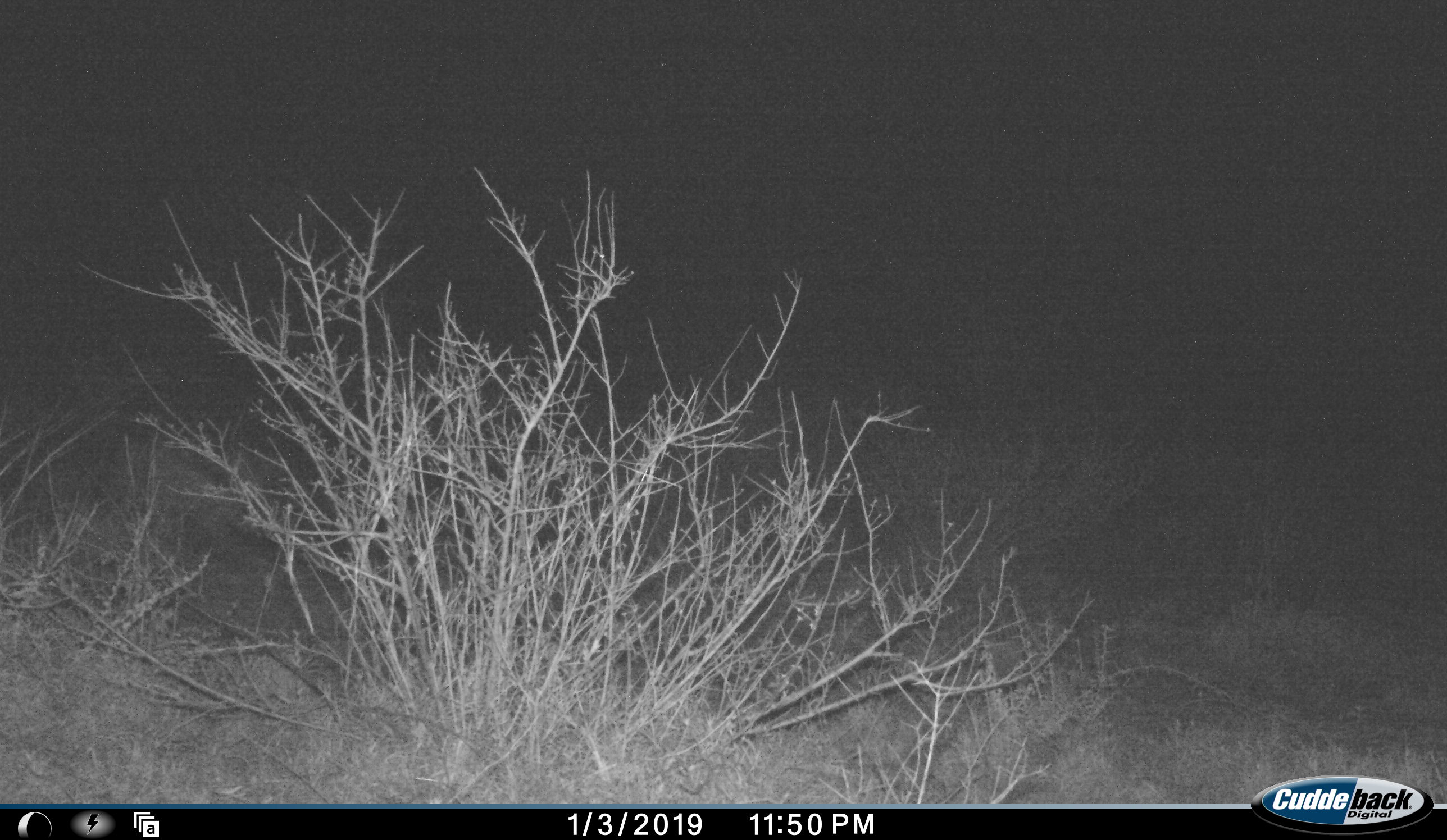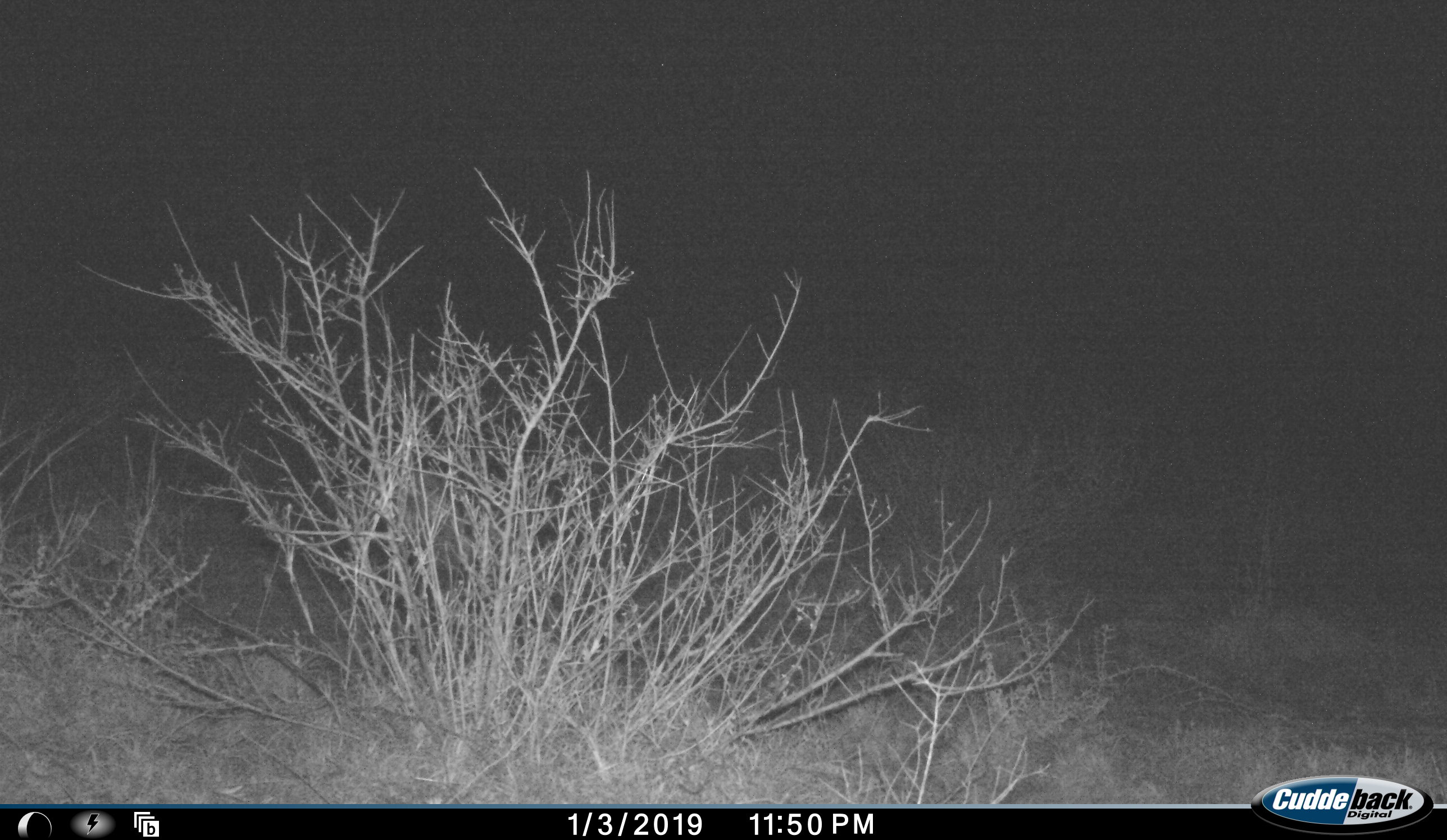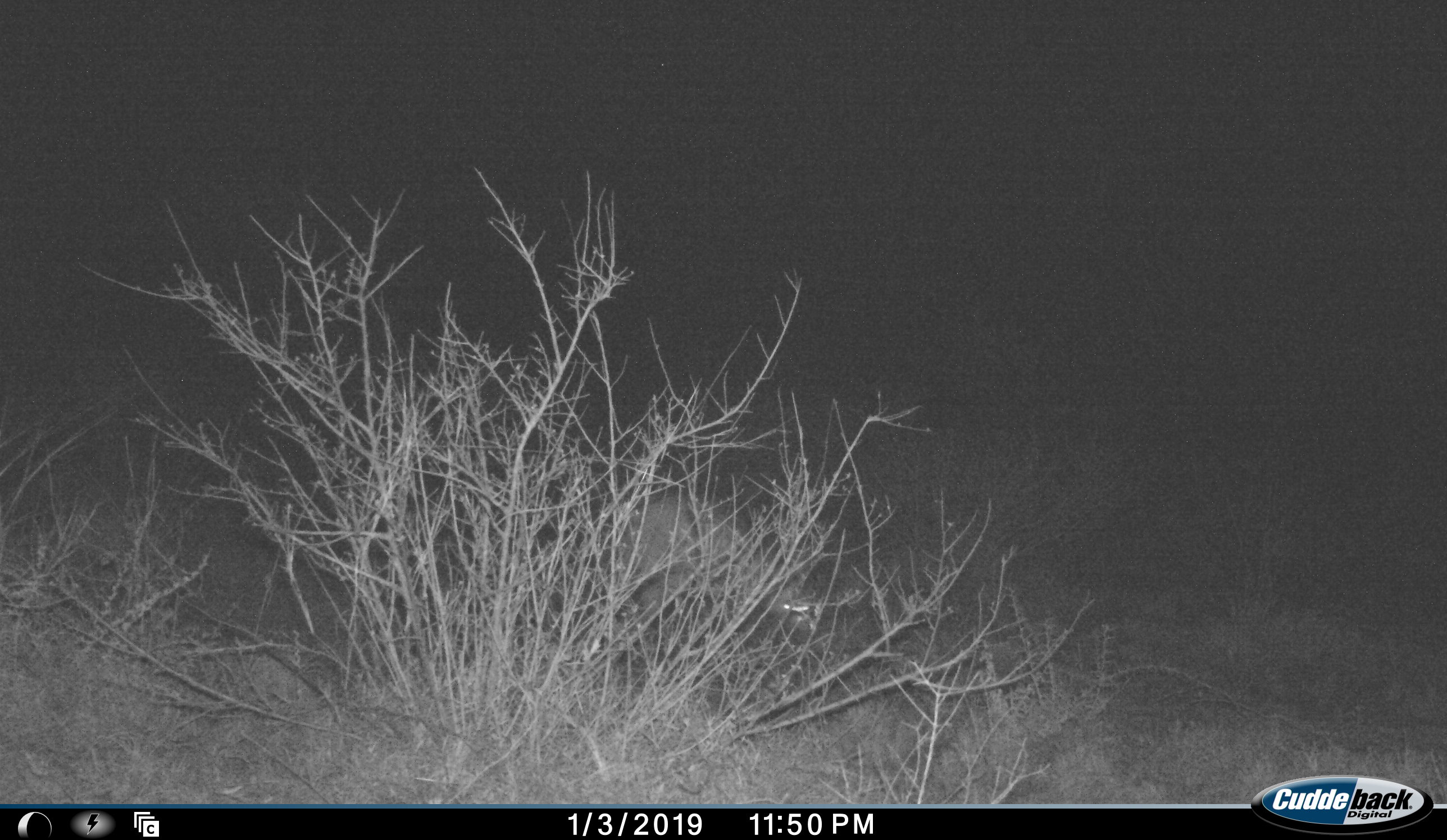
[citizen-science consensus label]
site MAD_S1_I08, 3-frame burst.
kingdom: Animalia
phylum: Chordata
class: Mammalia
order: Carnivora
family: Hyaenidae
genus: Crocuta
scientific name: Crocuta crocuta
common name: spotted hyena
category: hyenaspotted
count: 1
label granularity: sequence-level